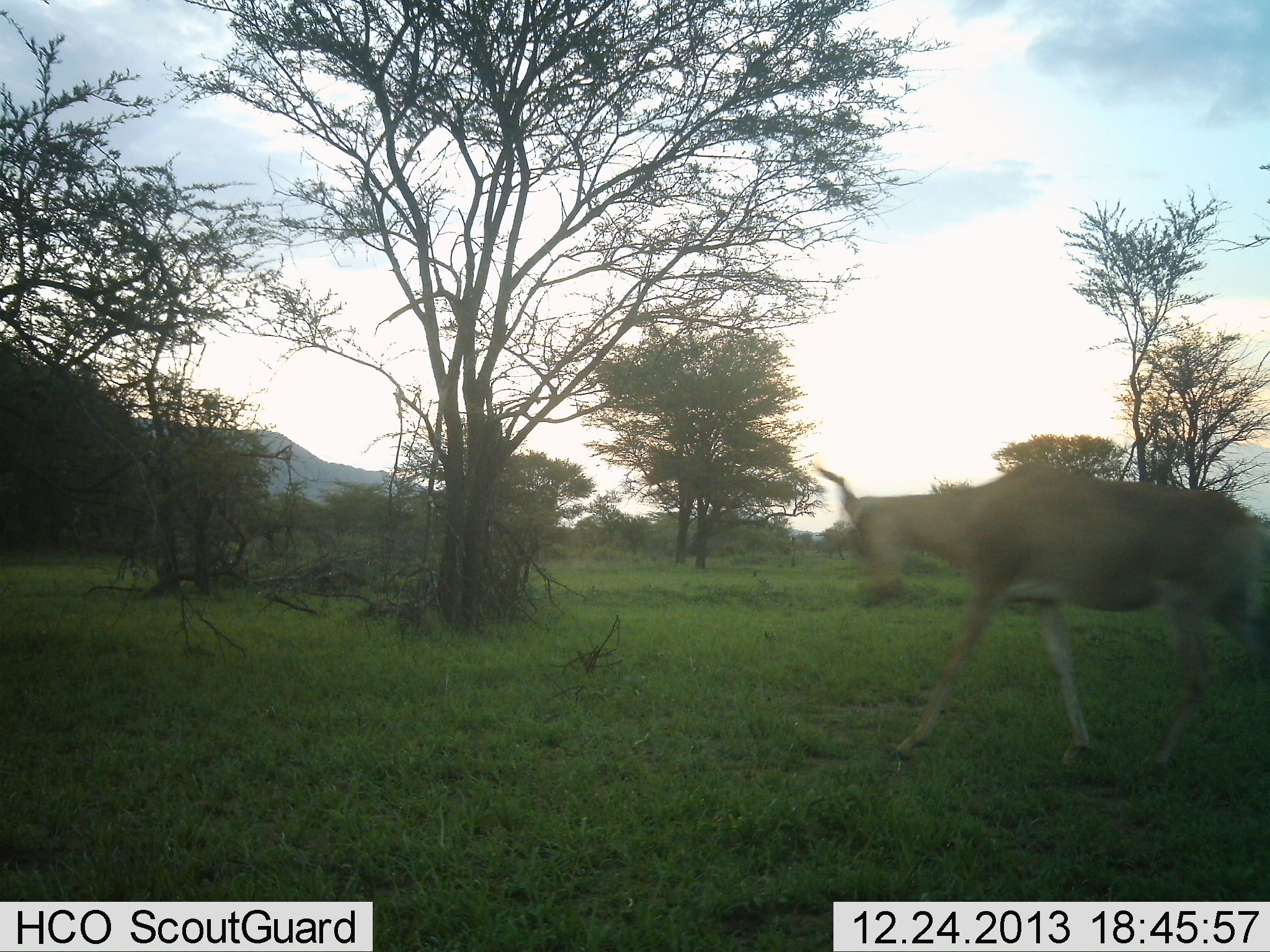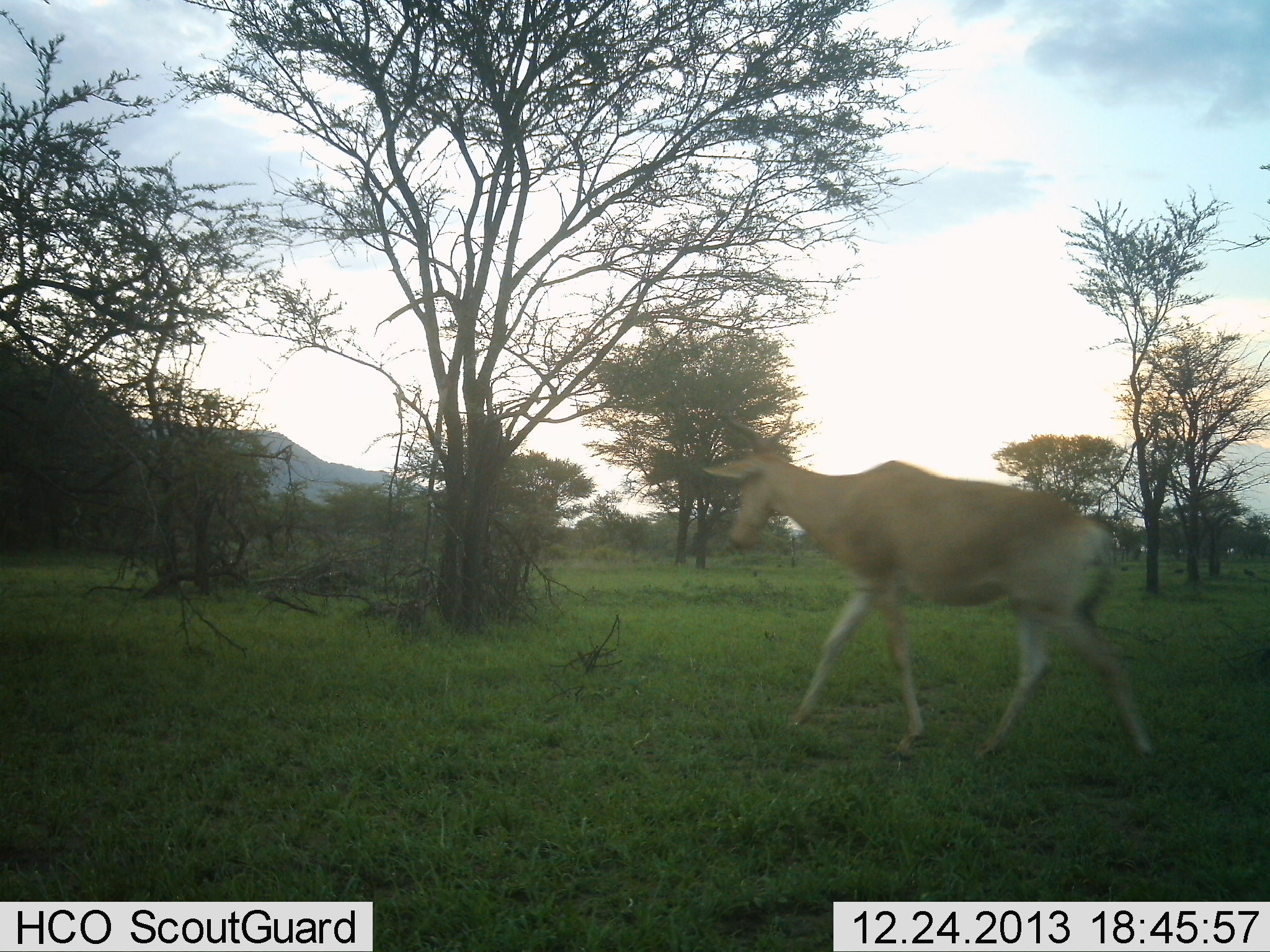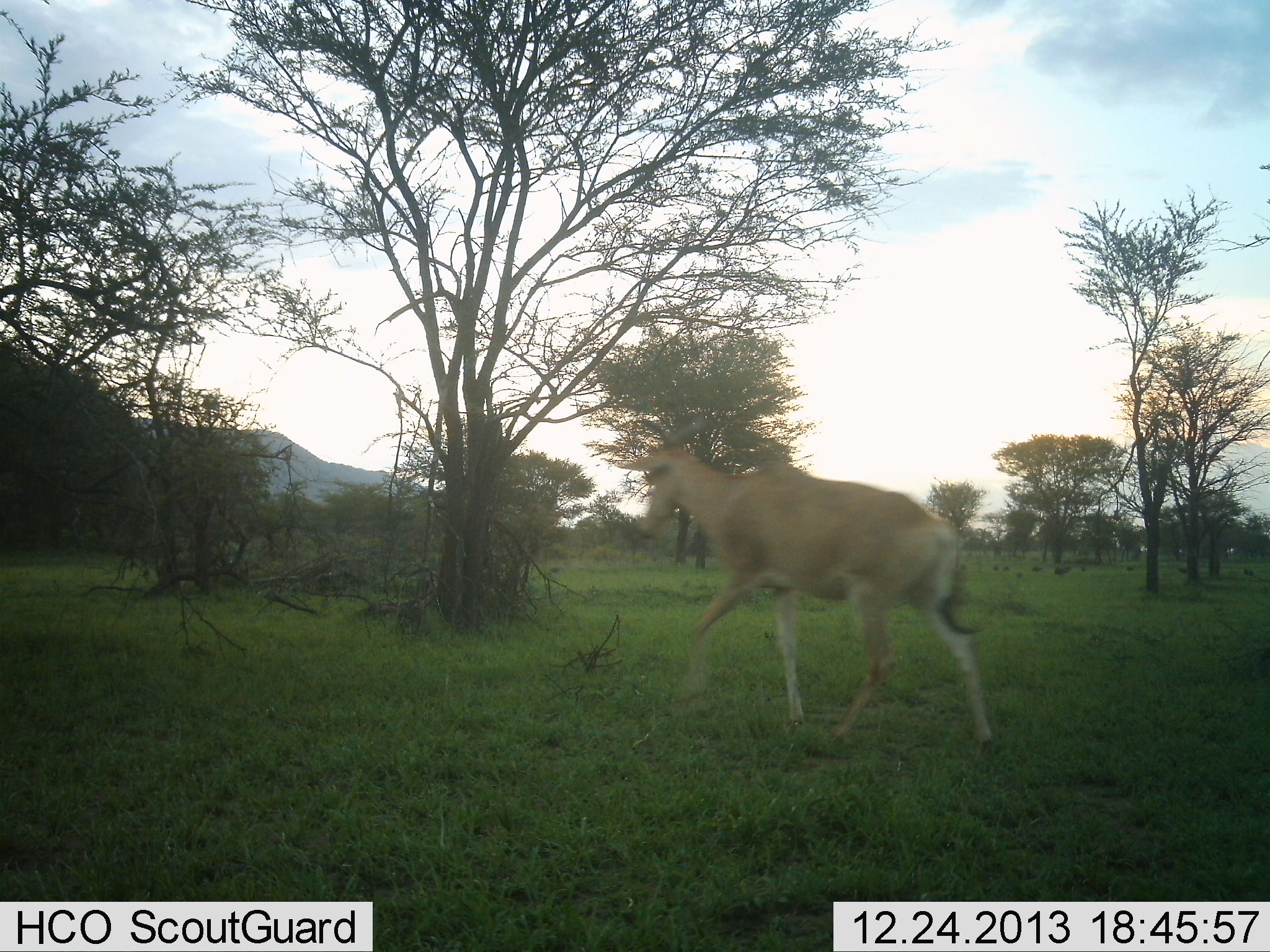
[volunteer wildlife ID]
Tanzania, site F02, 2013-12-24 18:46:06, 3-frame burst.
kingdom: Animalia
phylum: Chordata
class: Mammalia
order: Artiodactyla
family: Bovidae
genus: Alcelaphus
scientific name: Alcelaphus buselaphus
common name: hartebeest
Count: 1.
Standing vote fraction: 10%.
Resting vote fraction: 0%.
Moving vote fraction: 100%.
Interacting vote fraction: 0%.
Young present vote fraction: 0%.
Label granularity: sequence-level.